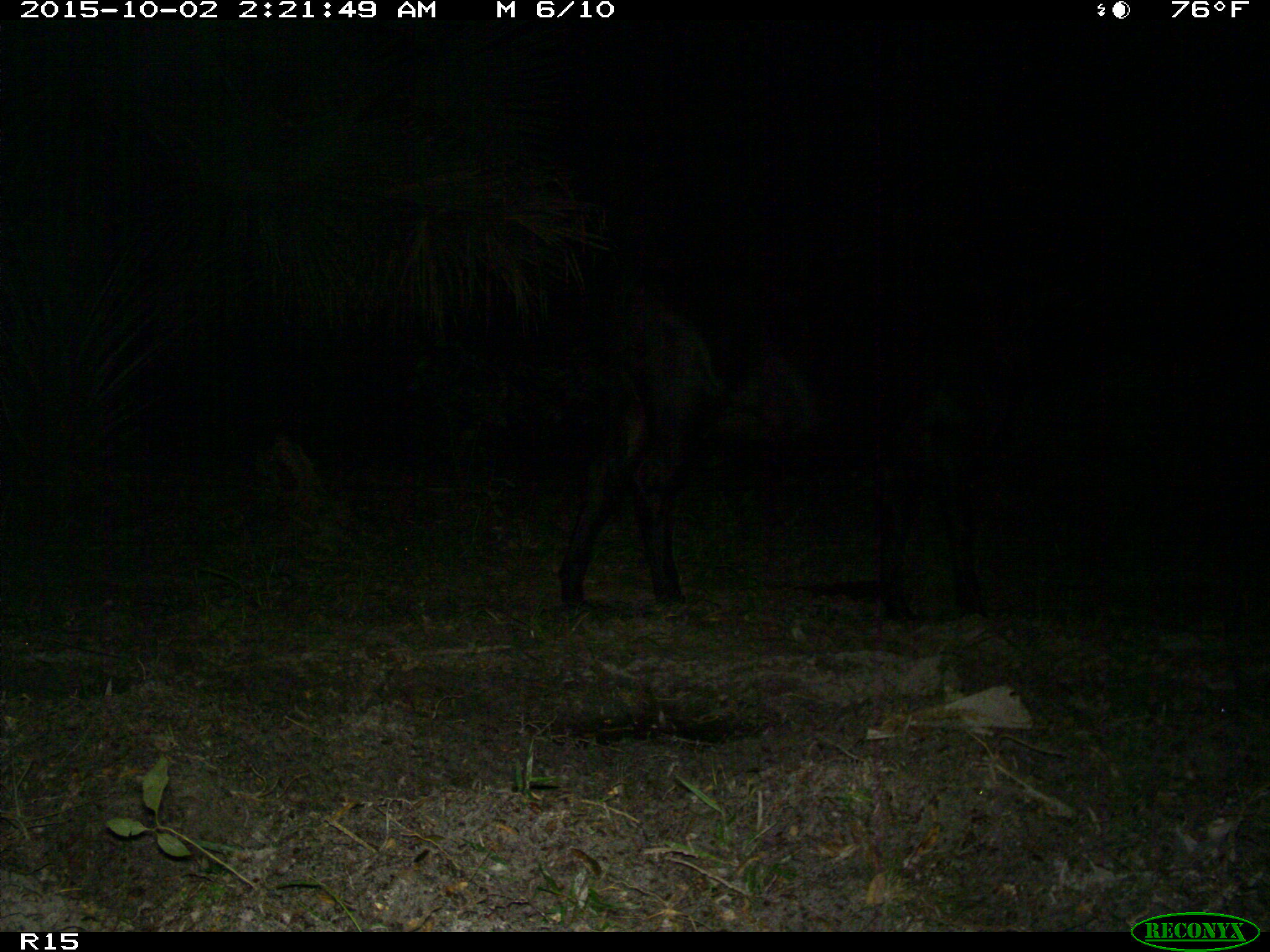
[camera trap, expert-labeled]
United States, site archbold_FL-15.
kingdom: Animalia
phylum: Chordata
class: Mammalia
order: Artiodactyla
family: Bovidae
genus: Bos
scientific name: Bos taurus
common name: domestic cow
Bos taurus (domestic cow).